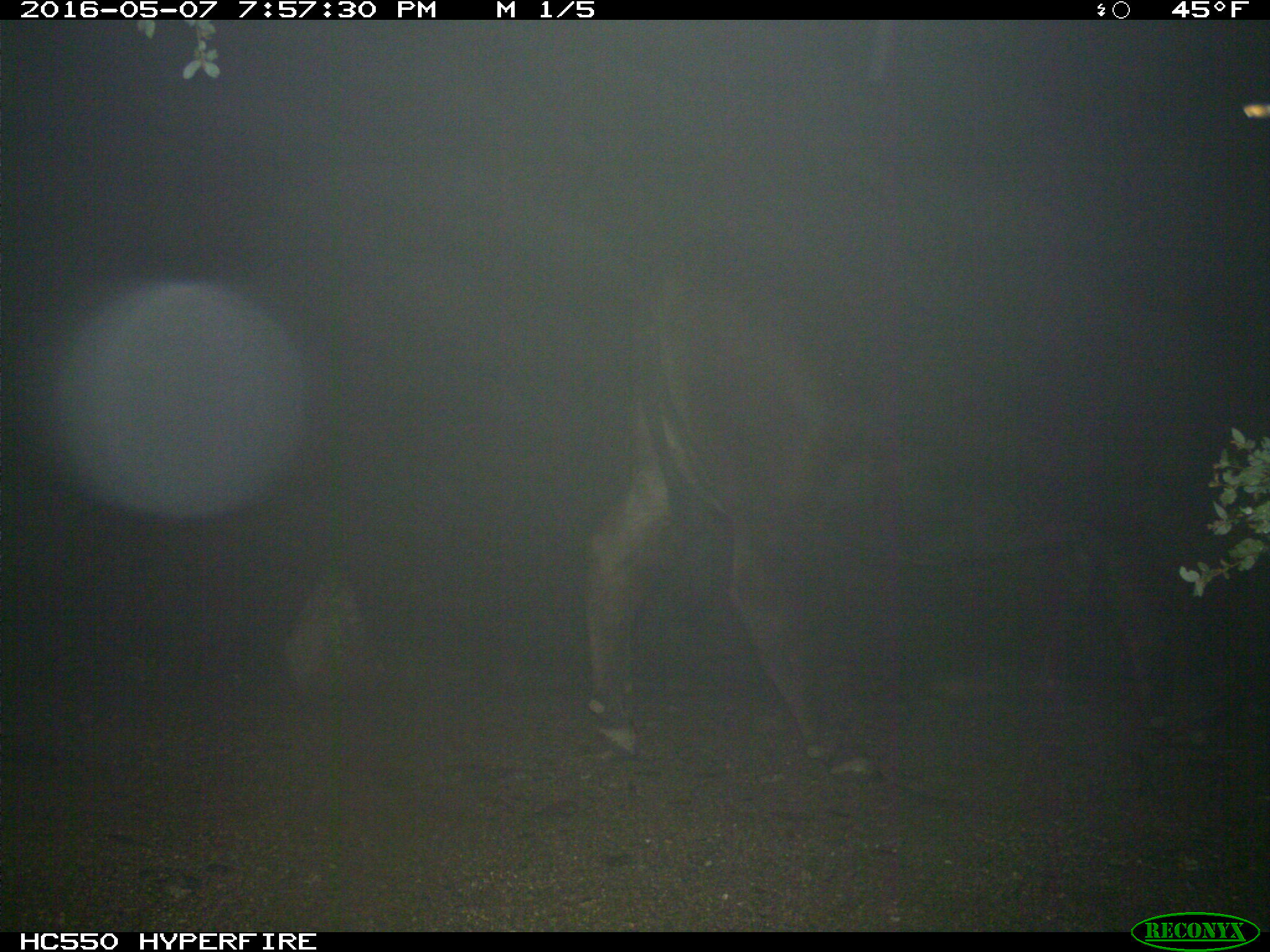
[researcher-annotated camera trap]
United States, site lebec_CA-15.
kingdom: Animalia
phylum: Chordata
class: Mammalia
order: Artiodactyla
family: Bovidae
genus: Bos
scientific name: Bos taurus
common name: domestic cow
Bos taurus (domestic cow).